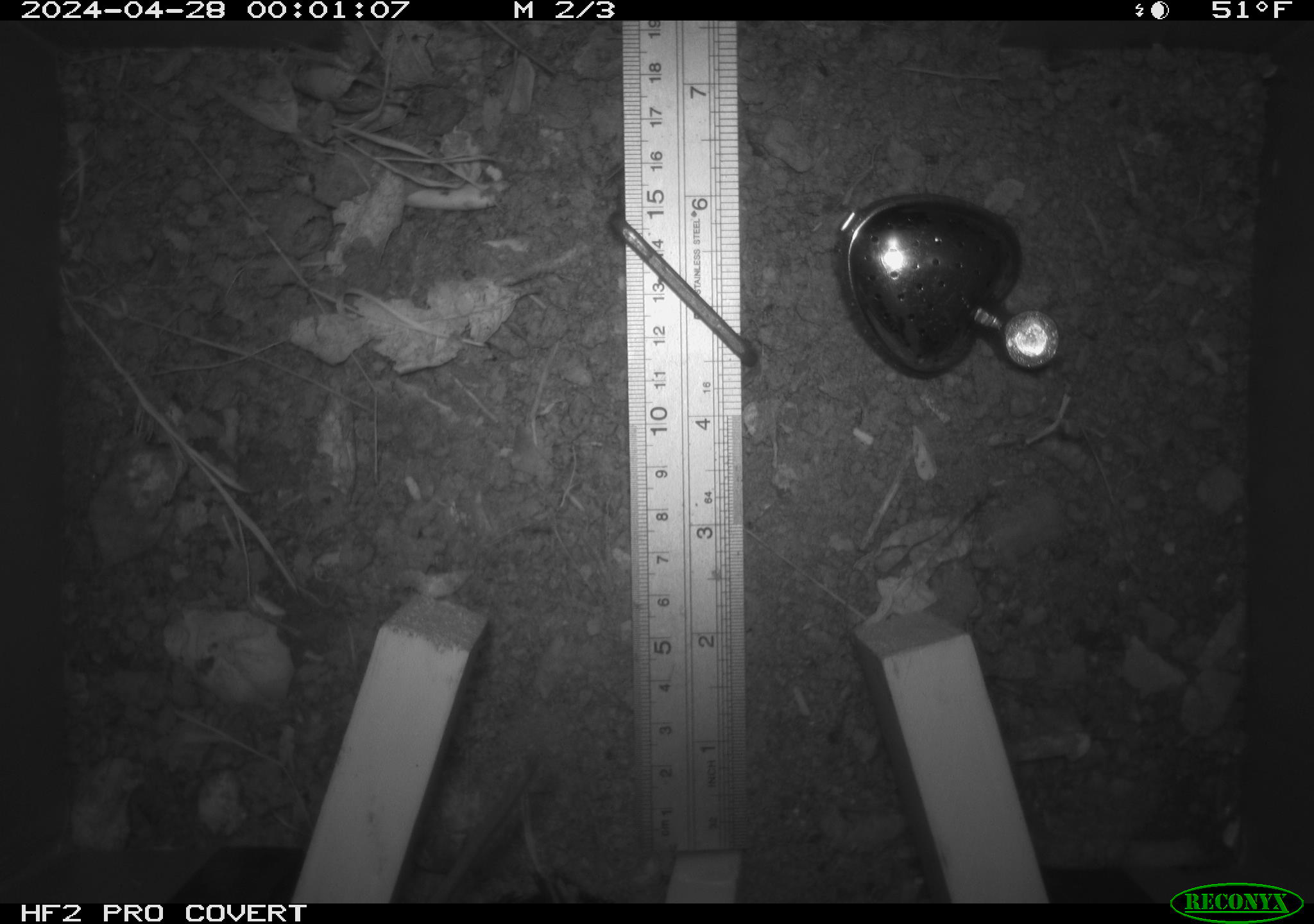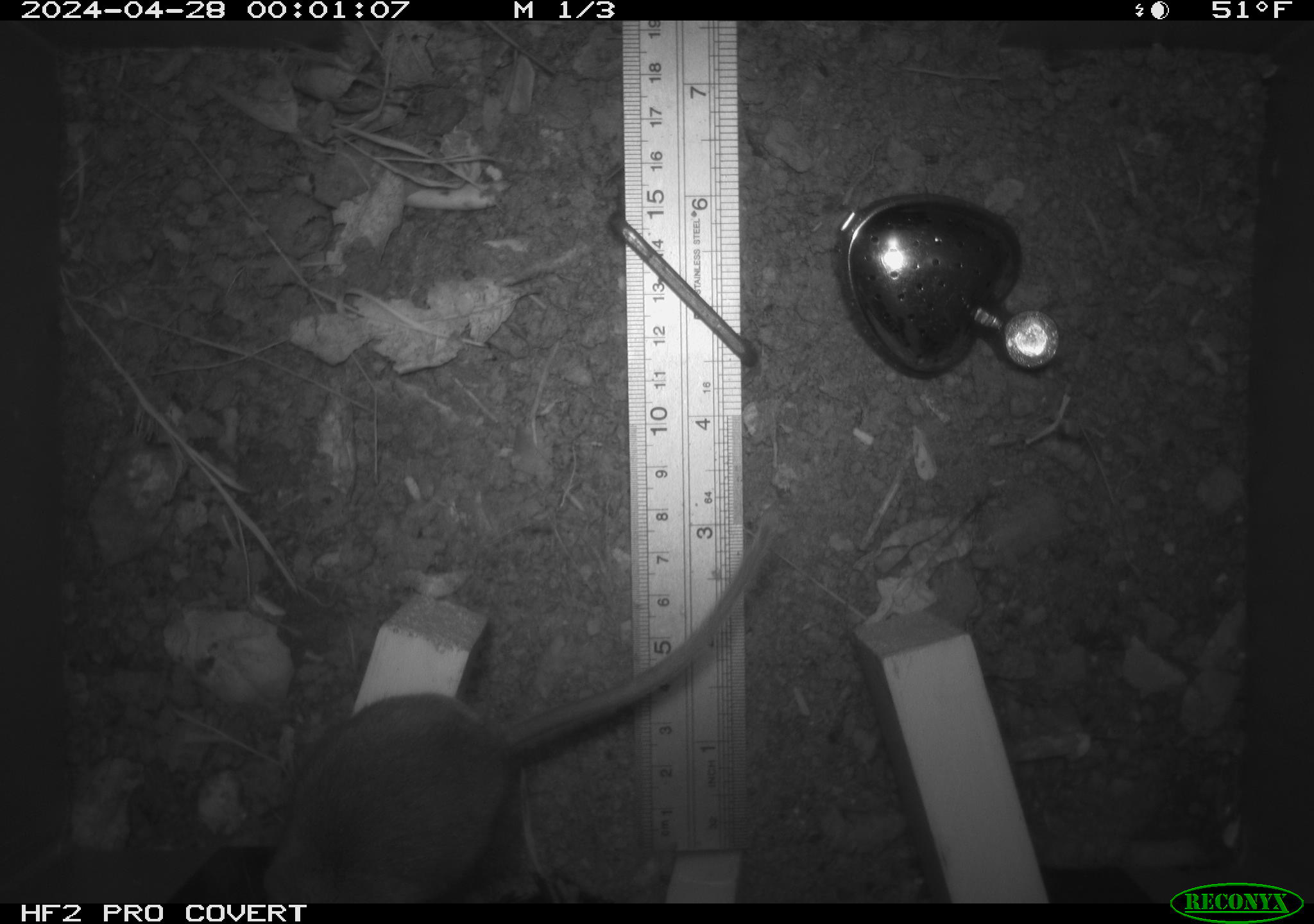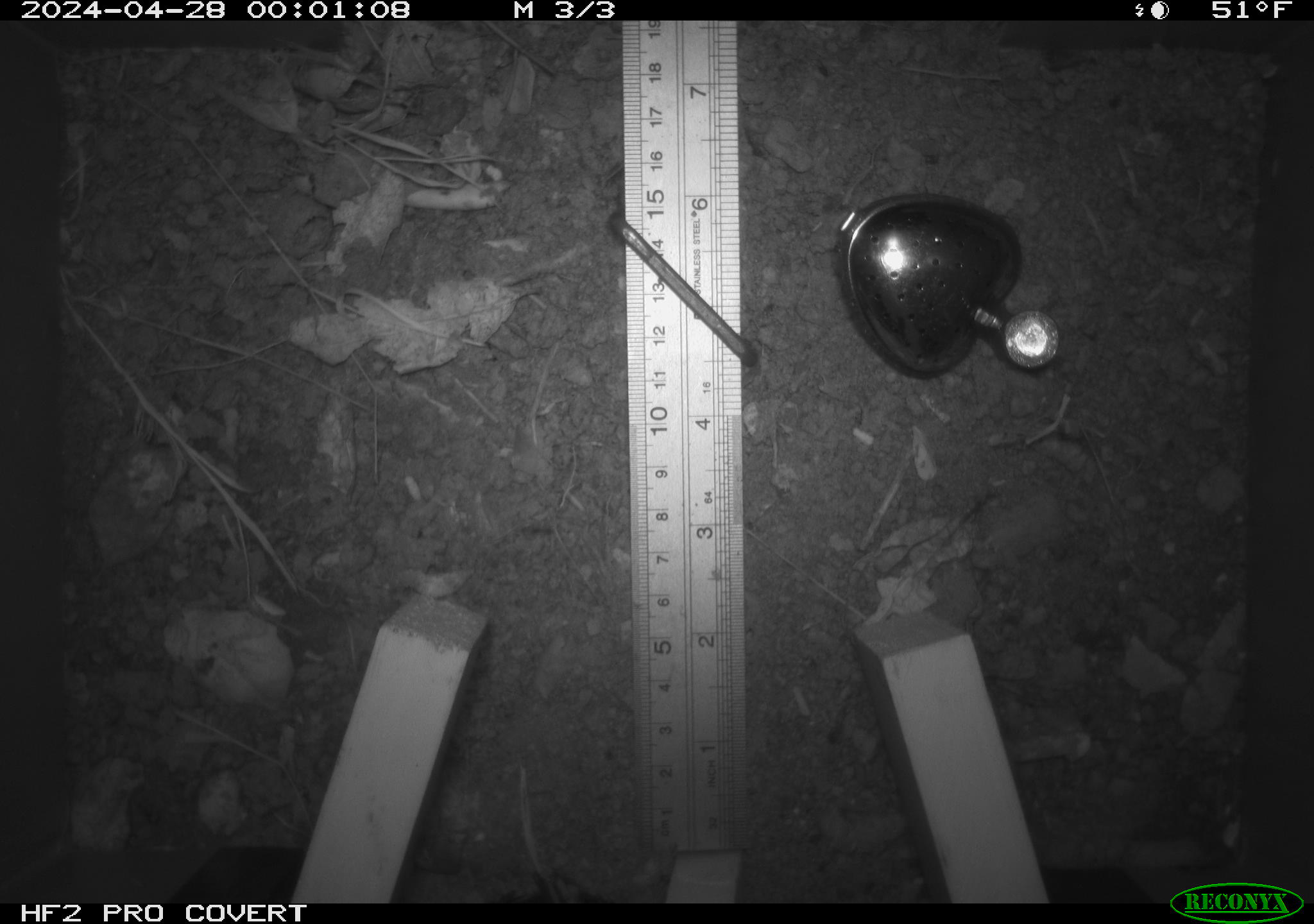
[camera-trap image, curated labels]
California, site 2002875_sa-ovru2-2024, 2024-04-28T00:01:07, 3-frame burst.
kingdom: Animalia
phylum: Chordata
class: Mammalia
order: Rodentia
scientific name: Rodentia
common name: rodent